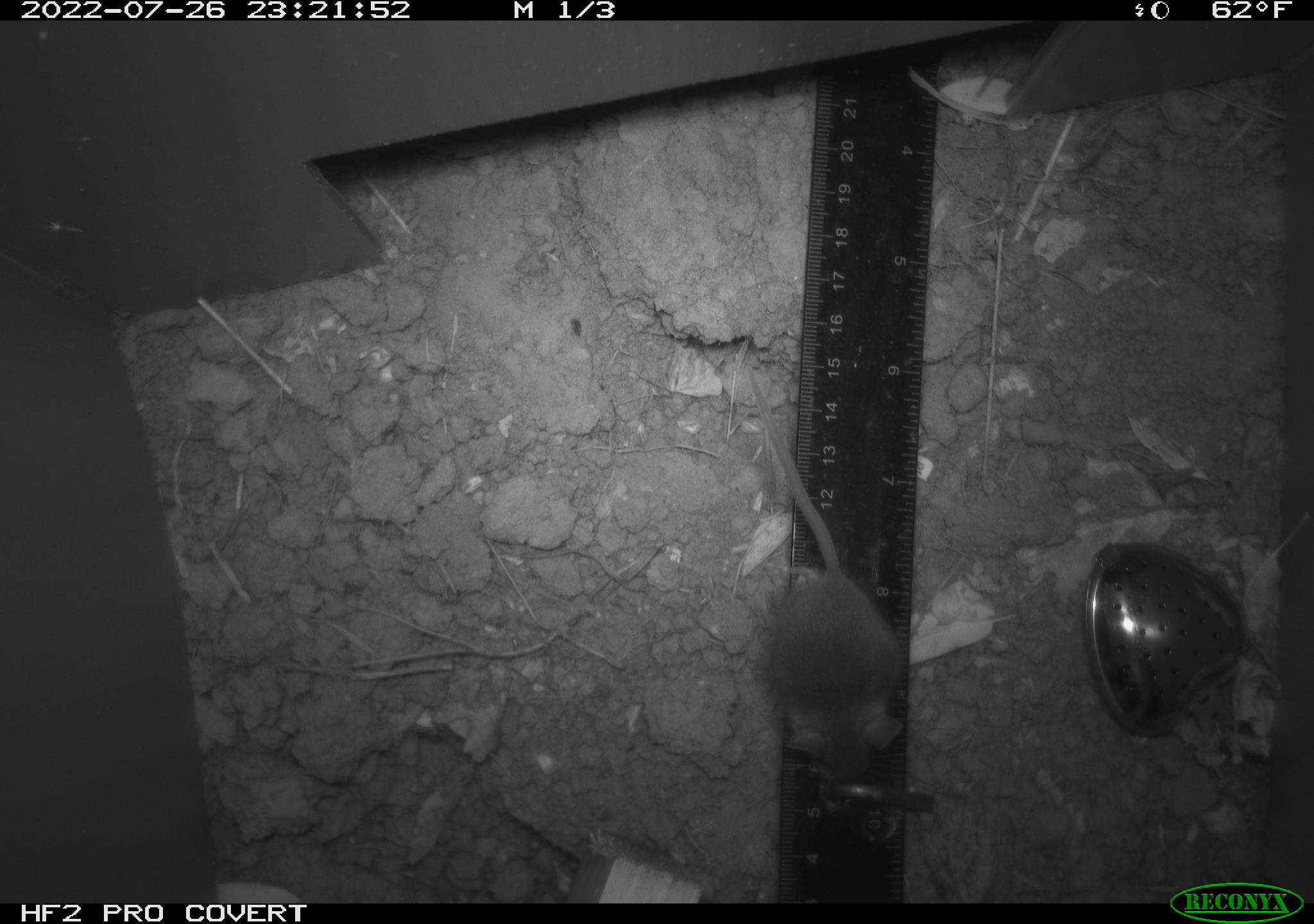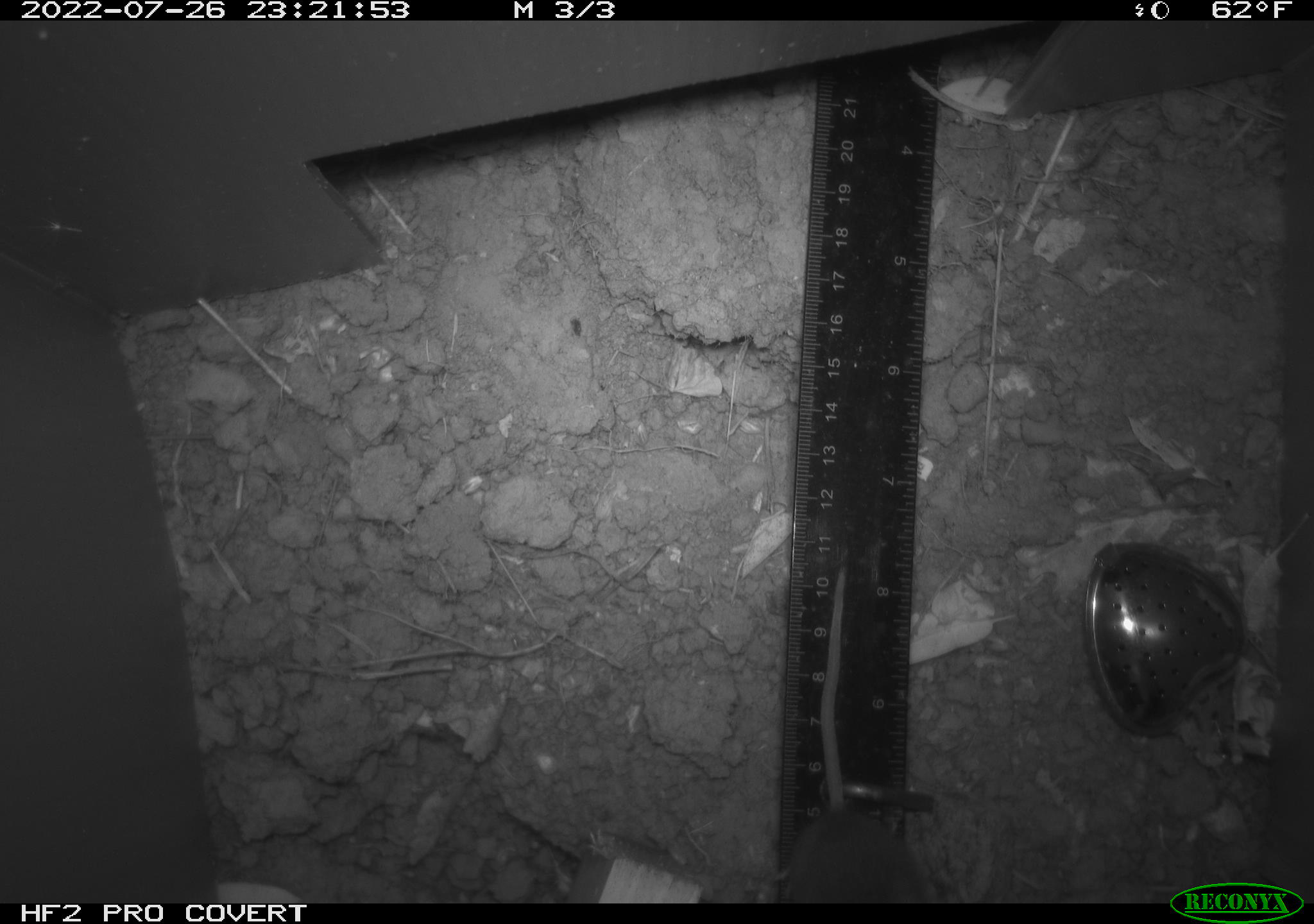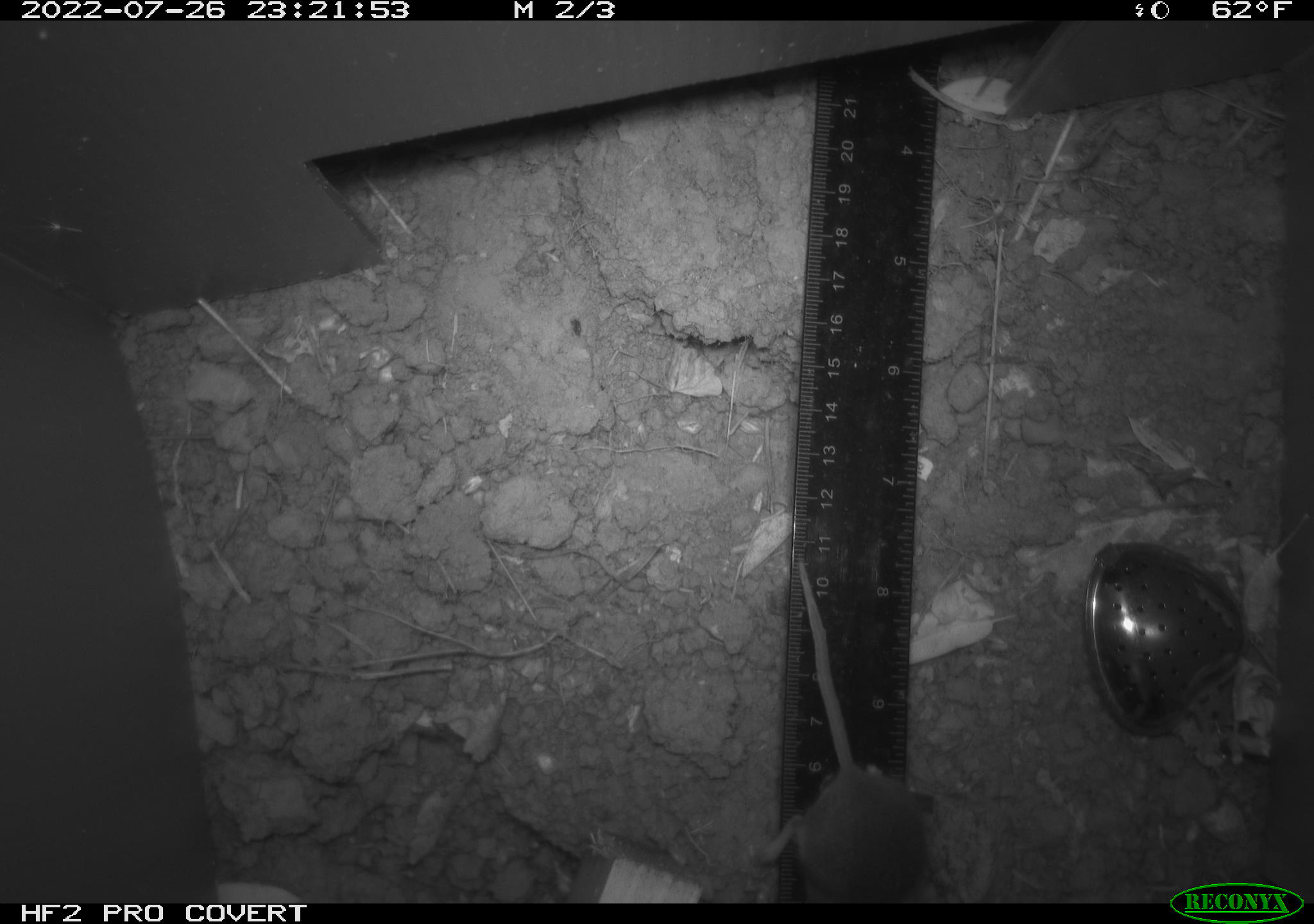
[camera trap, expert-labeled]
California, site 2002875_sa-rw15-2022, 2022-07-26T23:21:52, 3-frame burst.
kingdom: Animalia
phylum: Chordata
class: Mammalia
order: Rodentia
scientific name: Rodentia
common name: mouse species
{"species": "mouse species (Rodentia)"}